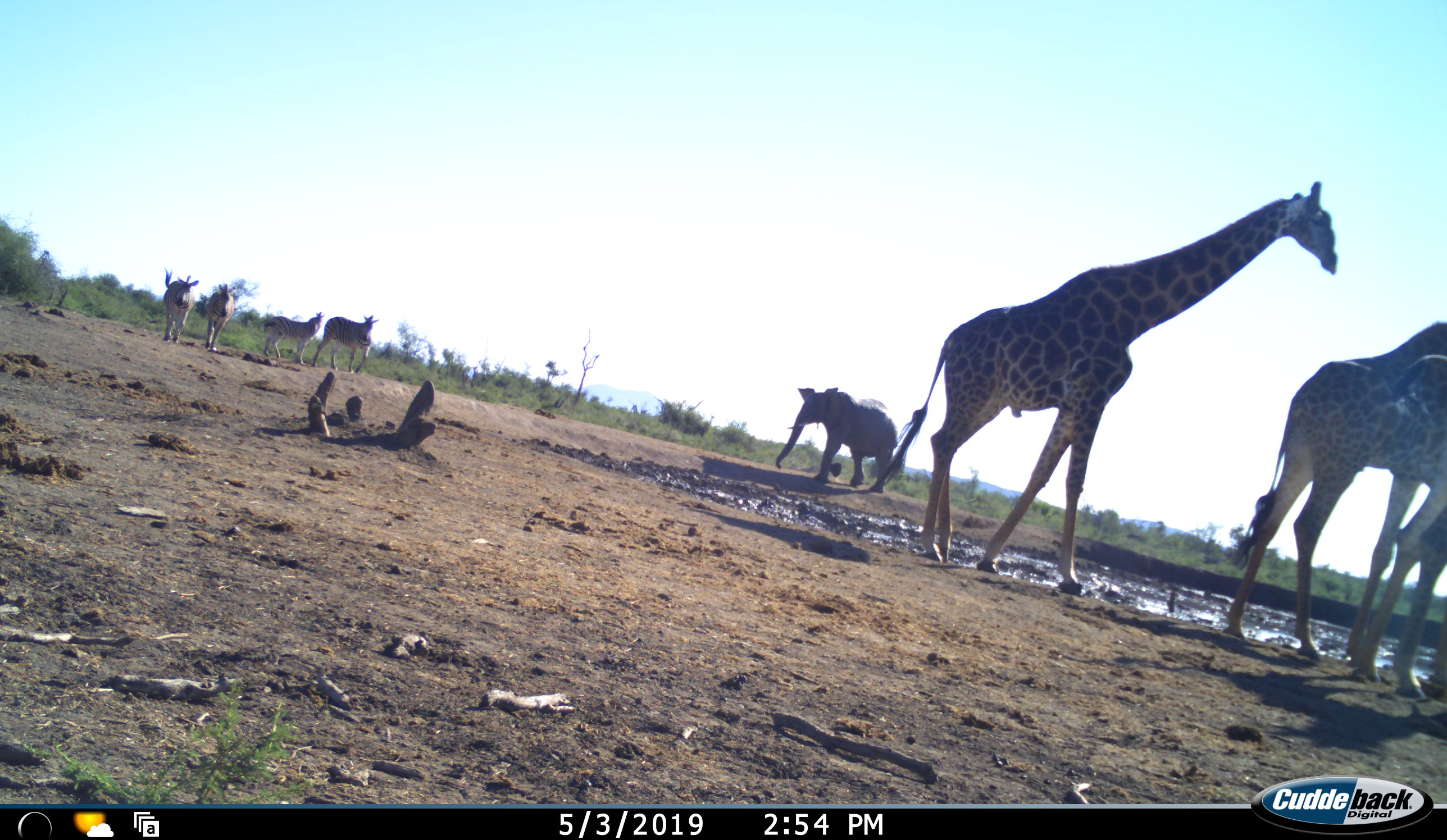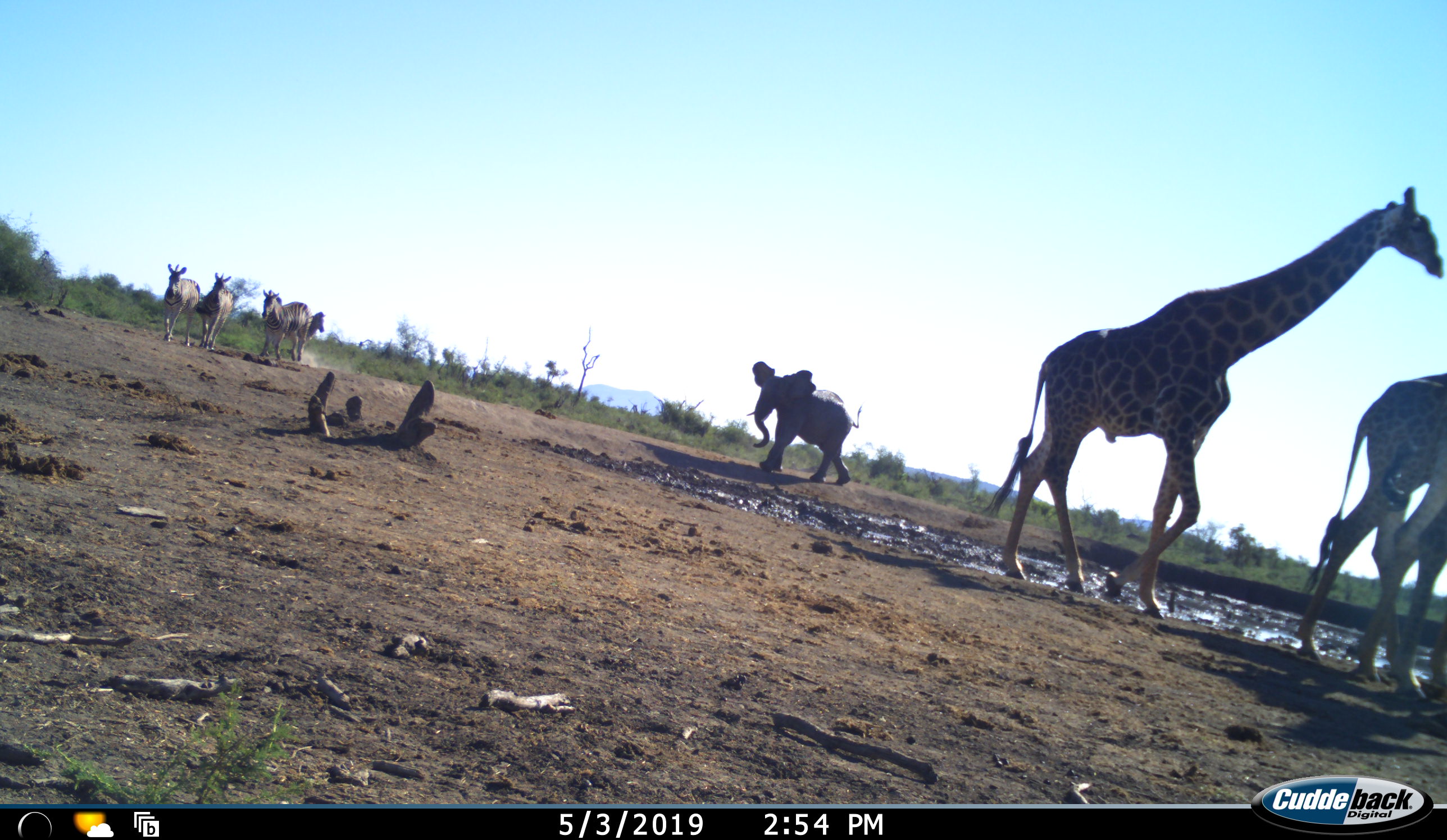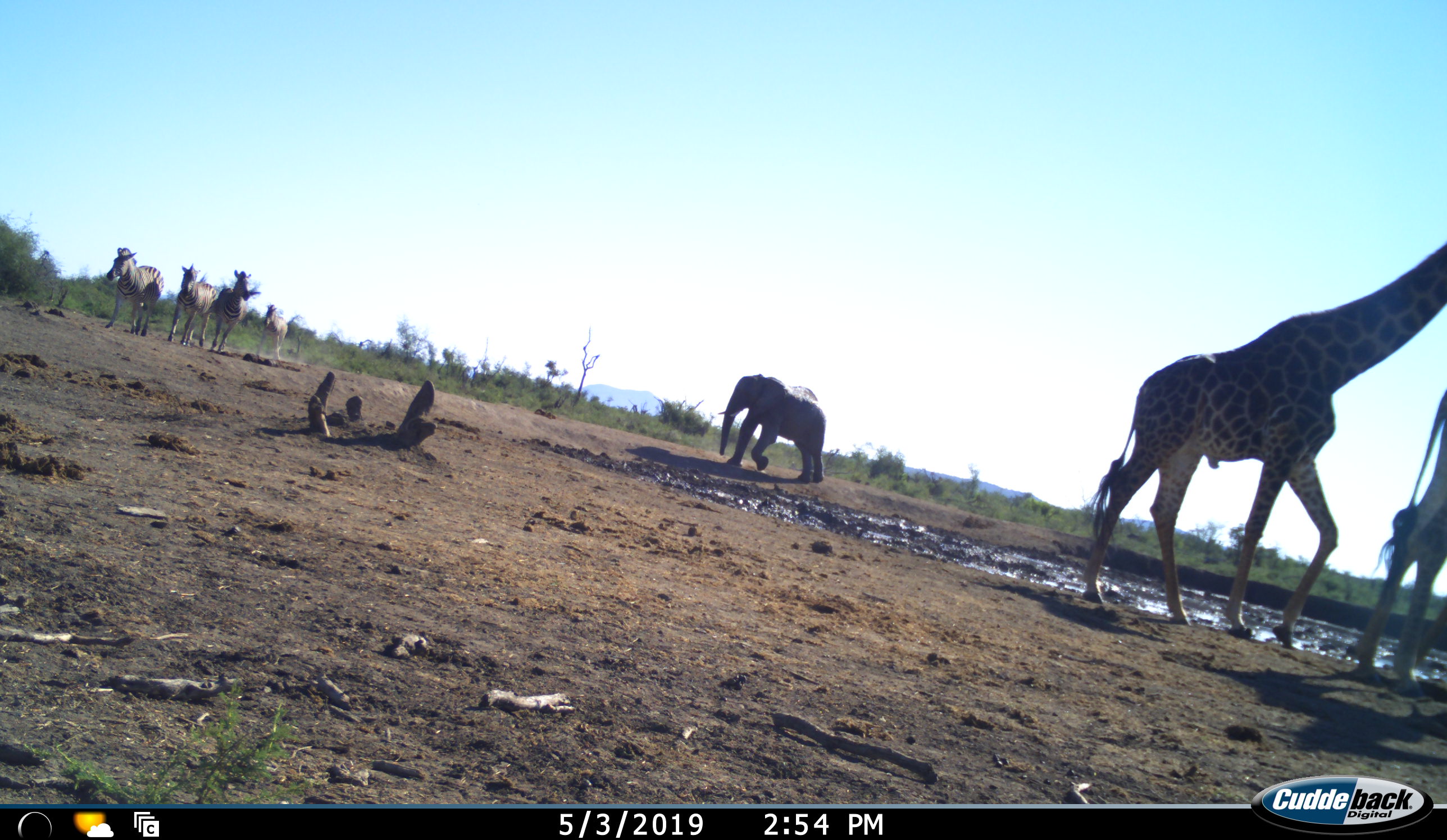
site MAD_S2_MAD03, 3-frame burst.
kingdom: Animalia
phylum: Chordata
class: Mammalia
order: Proboscidea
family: Elephantidae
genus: Loxodonta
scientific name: Loxodonta africana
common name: african bush elephant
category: elephant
Elephant (african bush elephant) (Loxodonta africana), count 1. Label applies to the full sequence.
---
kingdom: Animalia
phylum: Chordata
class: Mammalia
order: Artiodactyla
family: Giraffidae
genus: Giraffa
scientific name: Giraffa camelopardalis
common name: giraffe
Giraffe (Giraffa camelopardalis), count 3. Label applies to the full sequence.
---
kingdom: Animalia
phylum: Chordata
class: Mammalia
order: Perissodactyla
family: Equidae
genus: Equus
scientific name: Equus quagga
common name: plains zebra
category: zebraplains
Zebraplains (plains zebra) (Equus quagga), count 4. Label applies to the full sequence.